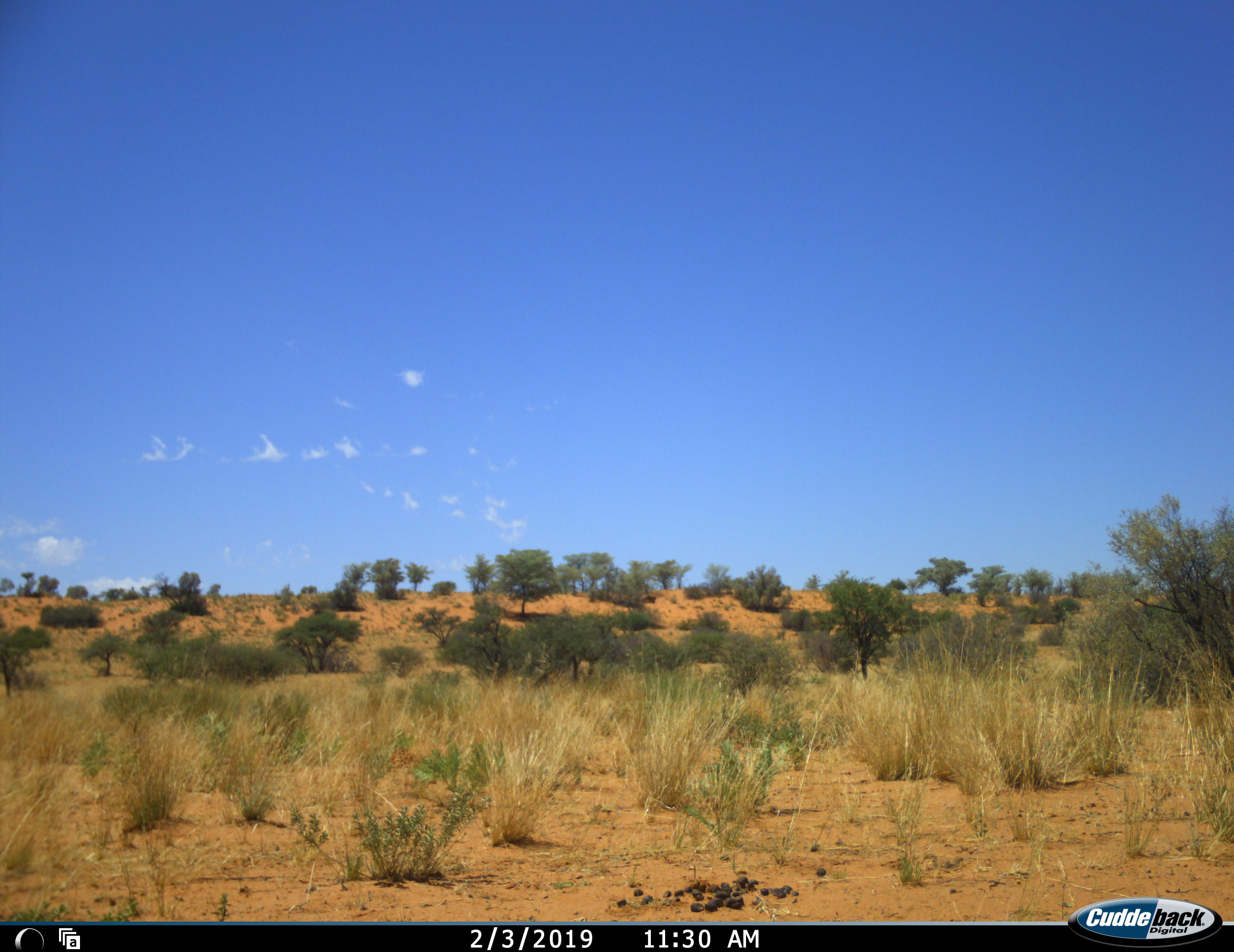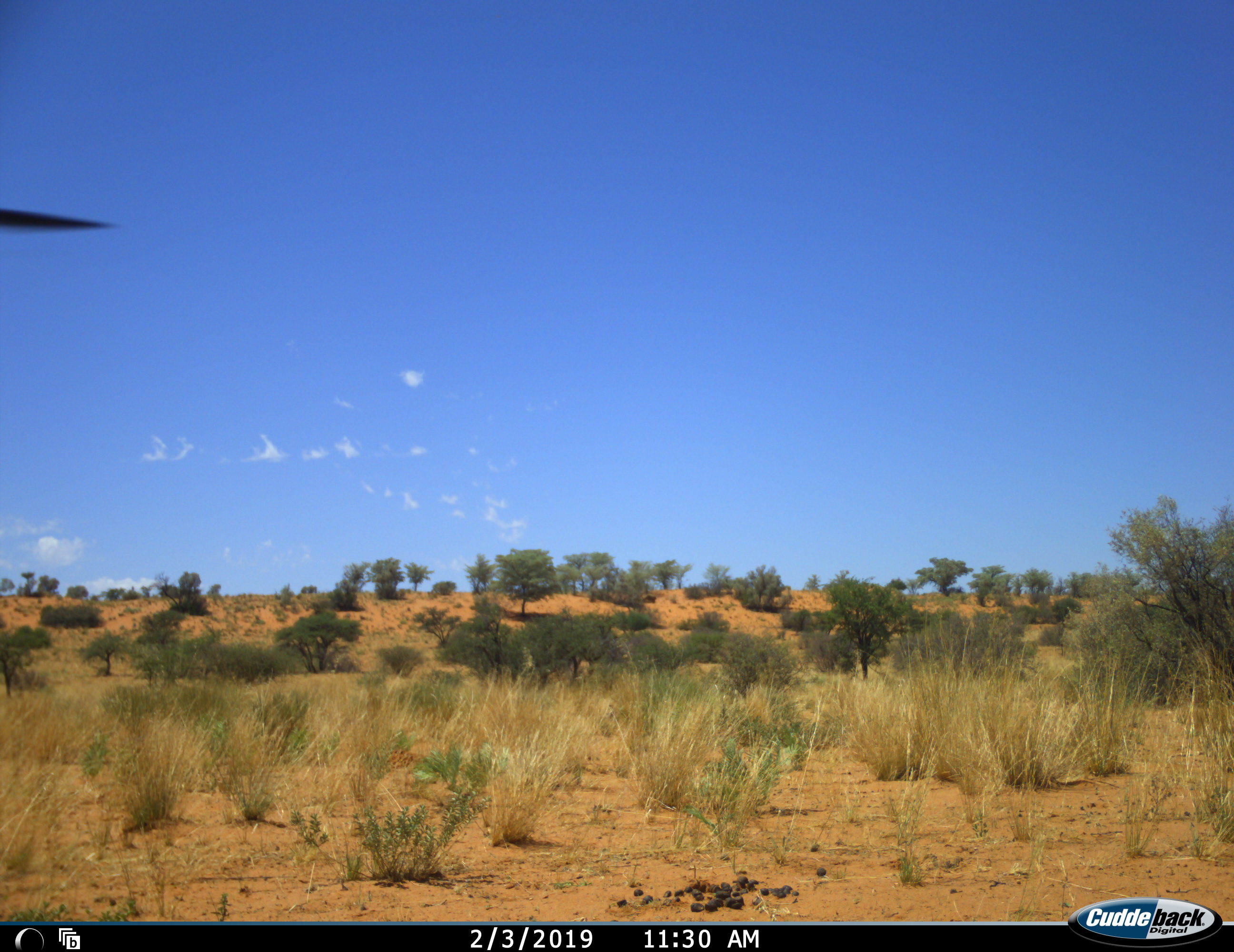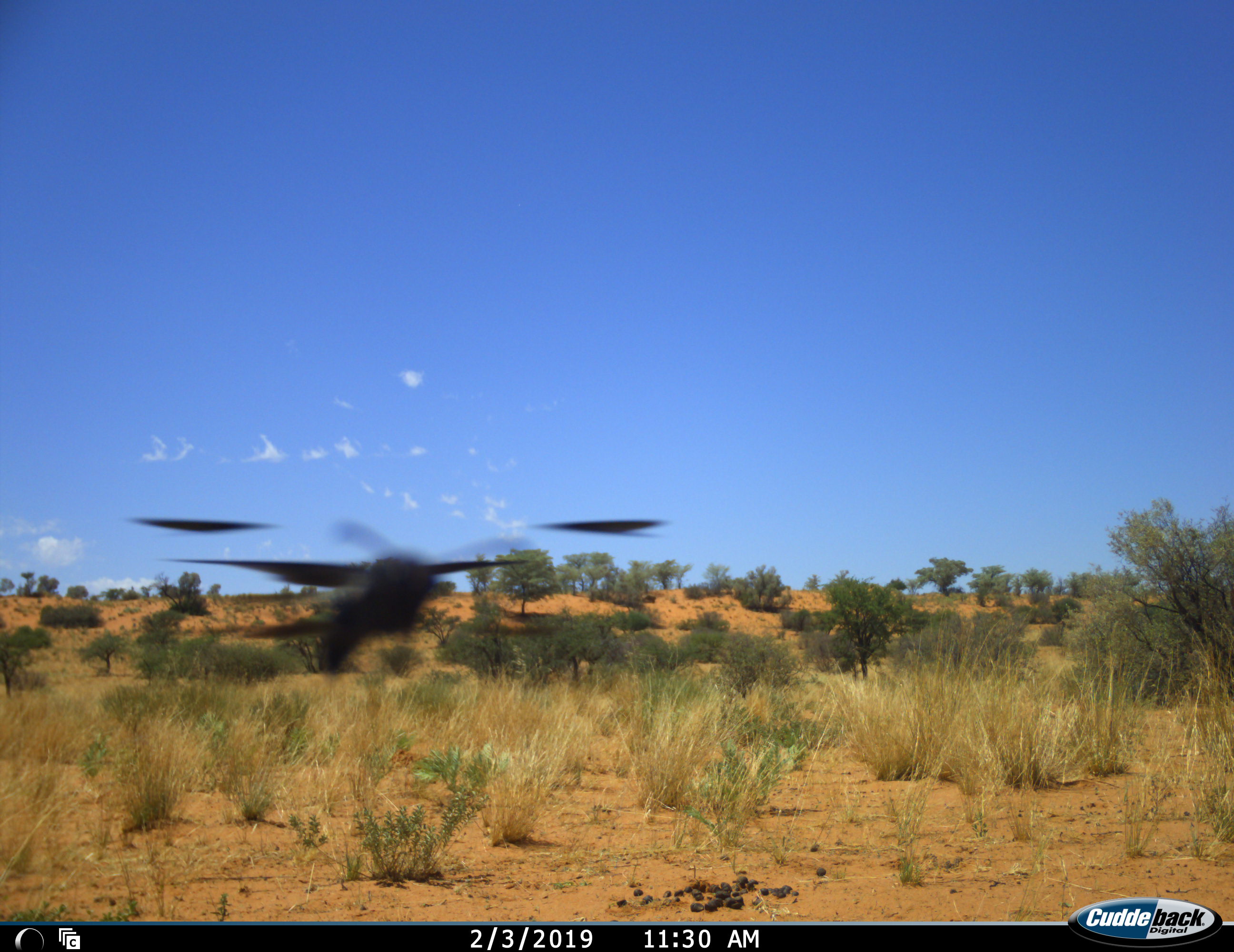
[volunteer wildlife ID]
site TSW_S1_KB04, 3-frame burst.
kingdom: Animalia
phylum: Chordata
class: Aves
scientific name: Aves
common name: bird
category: birdother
Birdother (bird) (Aves), count 1. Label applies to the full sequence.